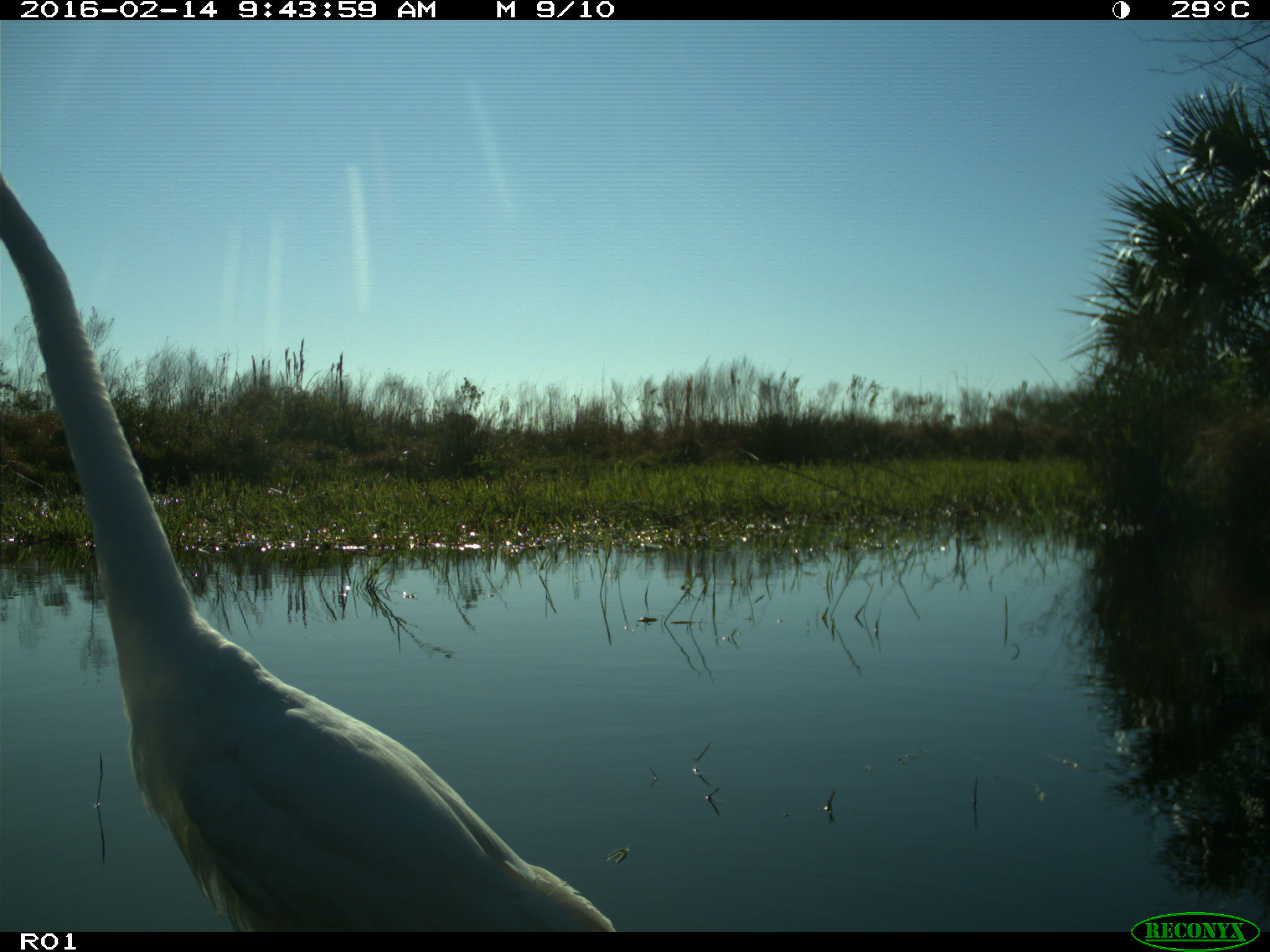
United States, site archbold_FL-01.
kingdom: Animalia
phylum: Chordata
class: Aves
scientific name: Aves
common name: birds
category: unidentified bird